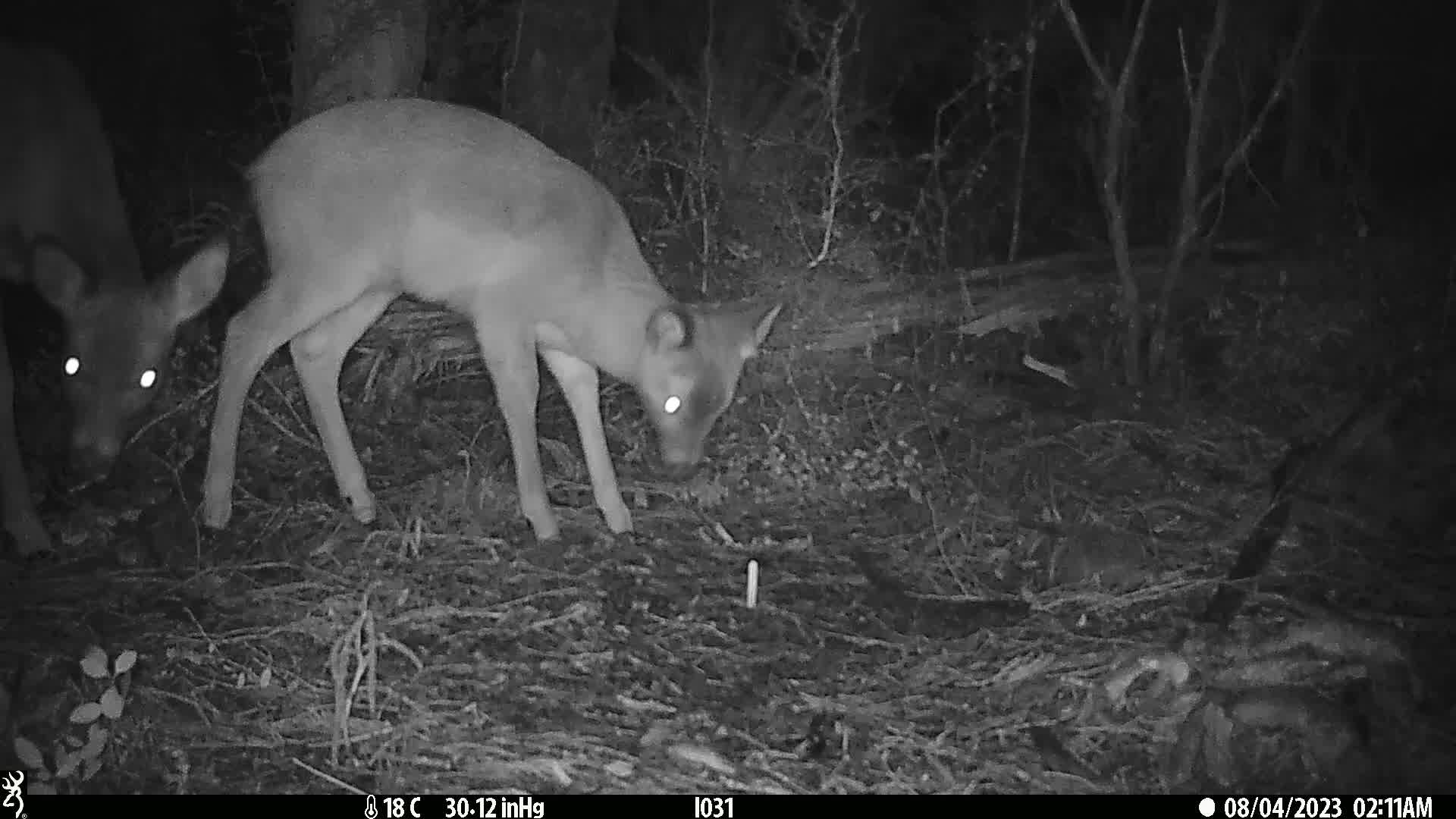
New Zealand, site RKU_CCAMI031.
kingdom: Animalia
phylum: Chordata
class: Mammalia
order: Artiodactyla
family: Cervidae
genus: Odocoileus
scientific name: Odocoileus virginianus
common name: white-tailed deer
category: white tailed deer